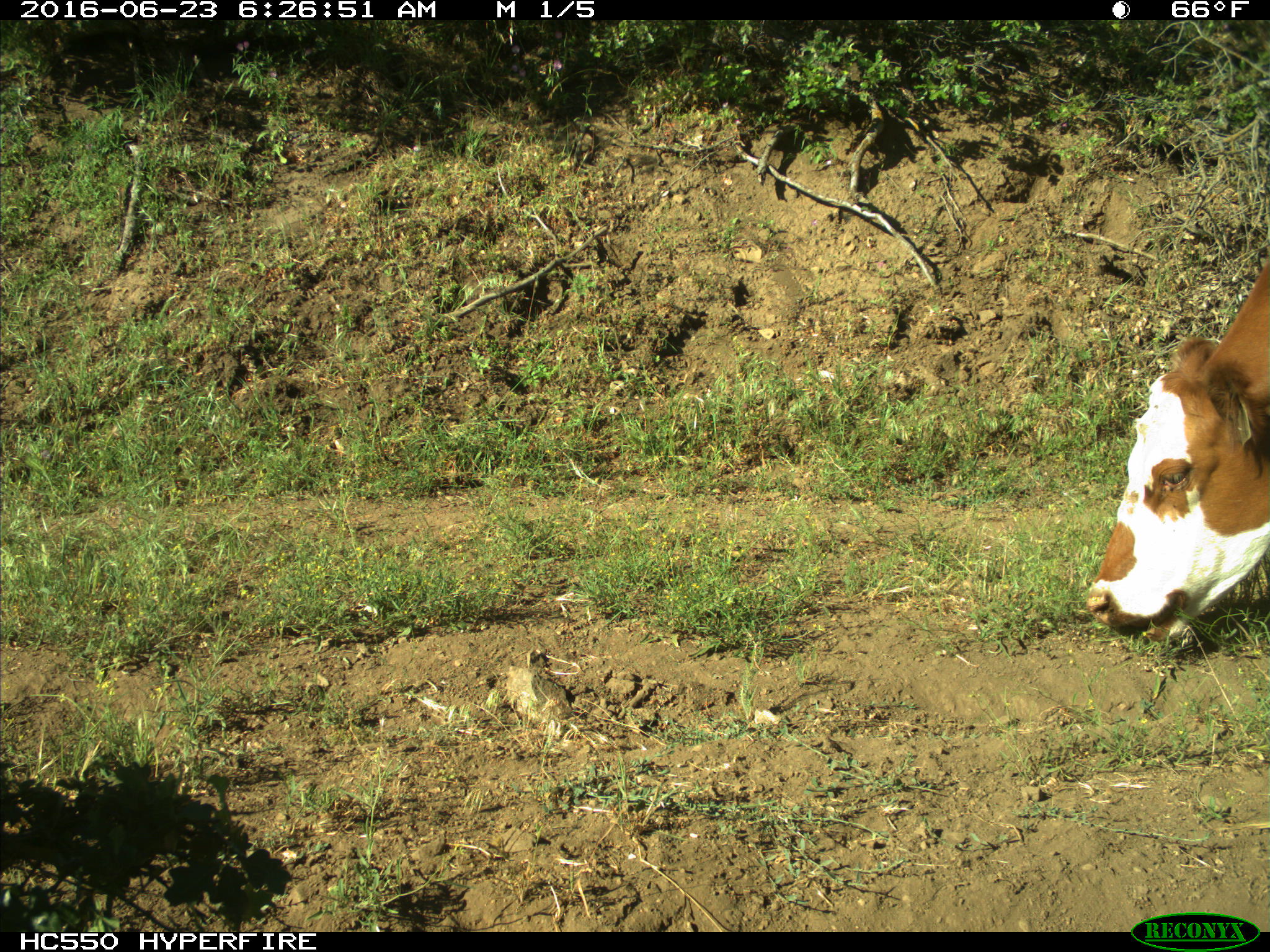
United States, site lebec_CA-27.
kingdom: Animalia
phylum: Chordata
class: Mammalia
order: Artiodactyla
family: Bovidae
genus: Bos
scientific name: Bos taurus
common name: domestic cow